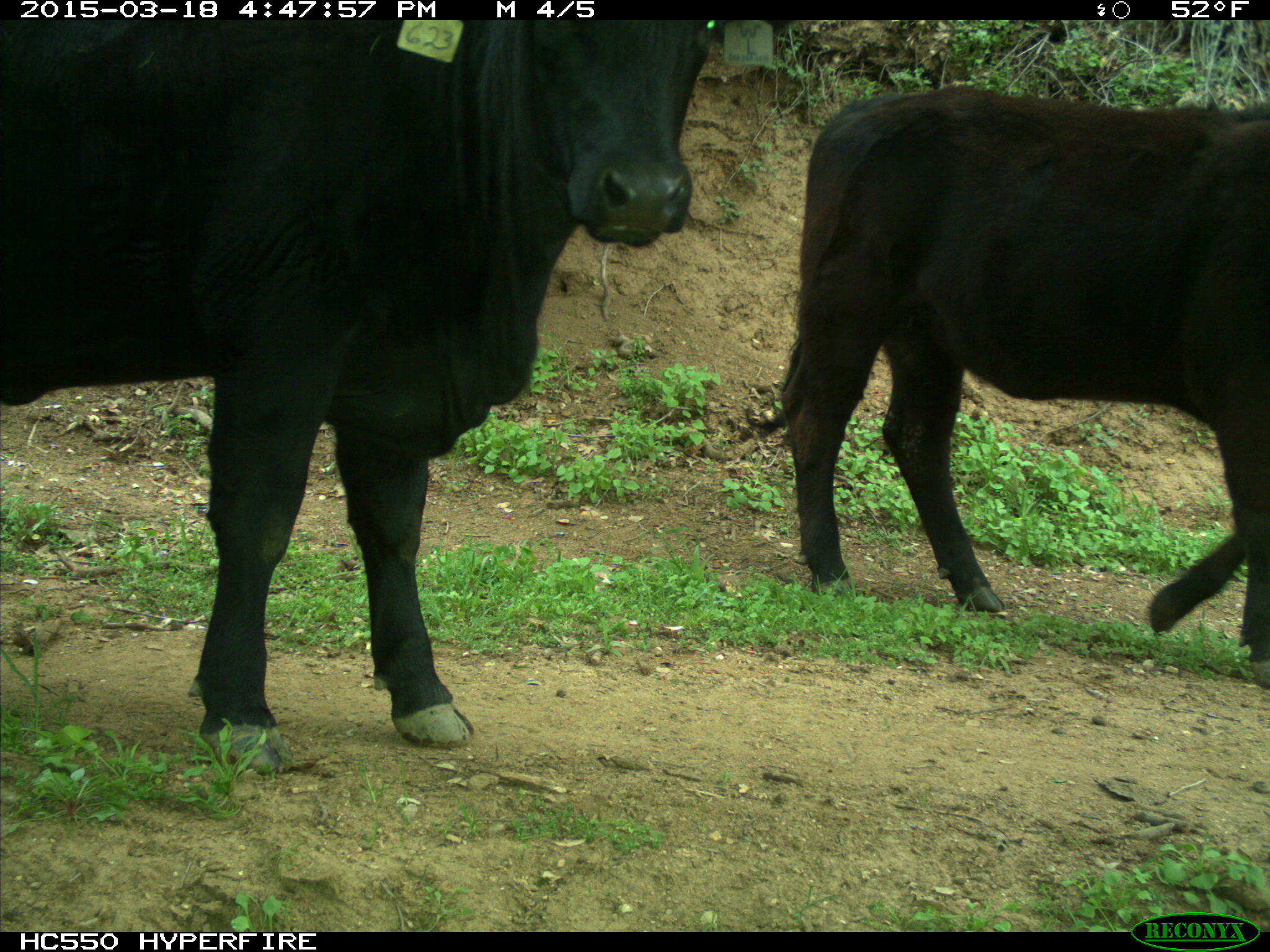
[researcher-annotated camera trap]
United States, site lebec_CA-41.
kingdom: Animalia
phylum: Chordata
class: Mammalia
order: Artiodactyla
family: Bovidae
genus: Bos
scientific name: Bos taurus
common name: domestic cow